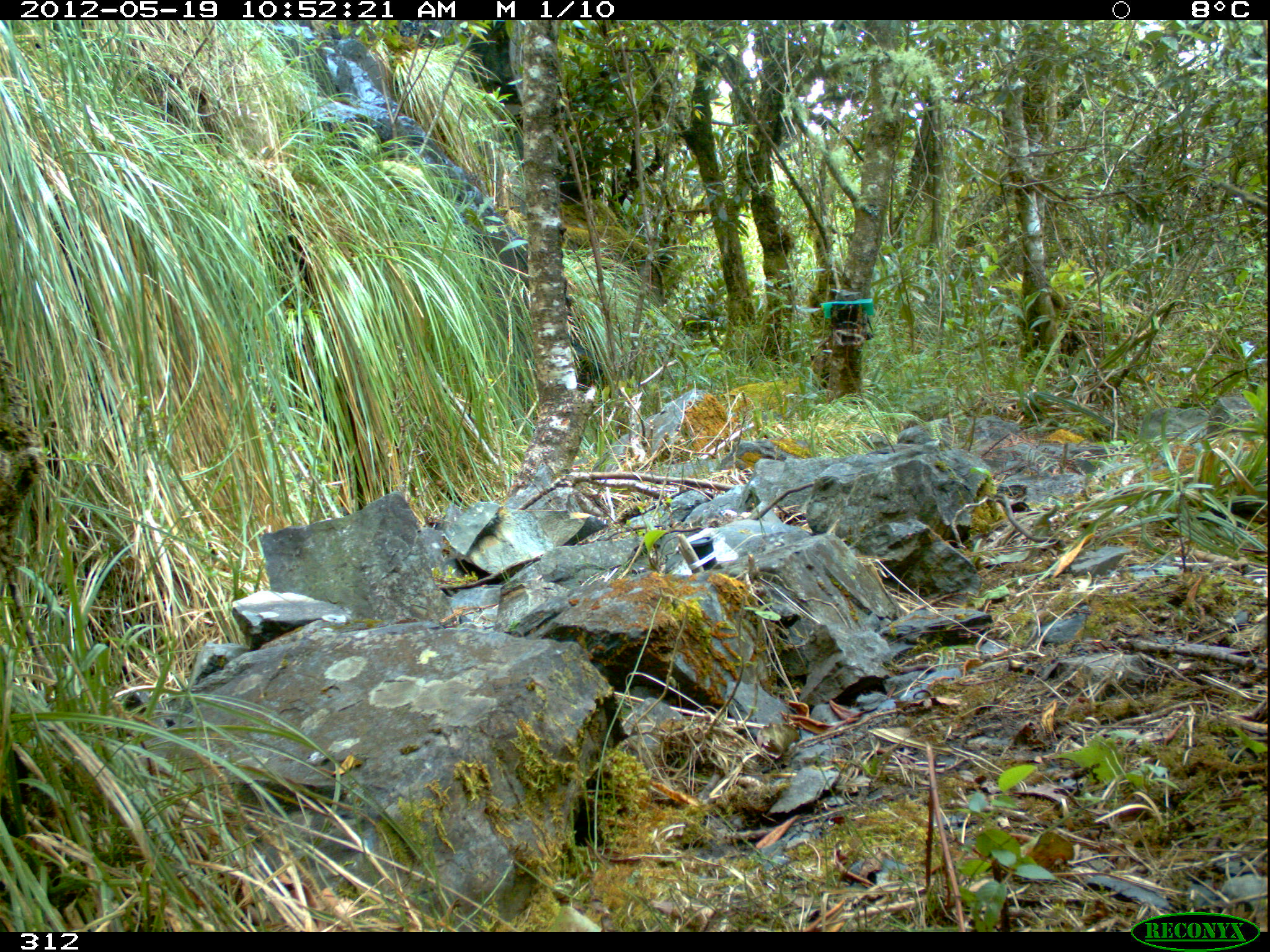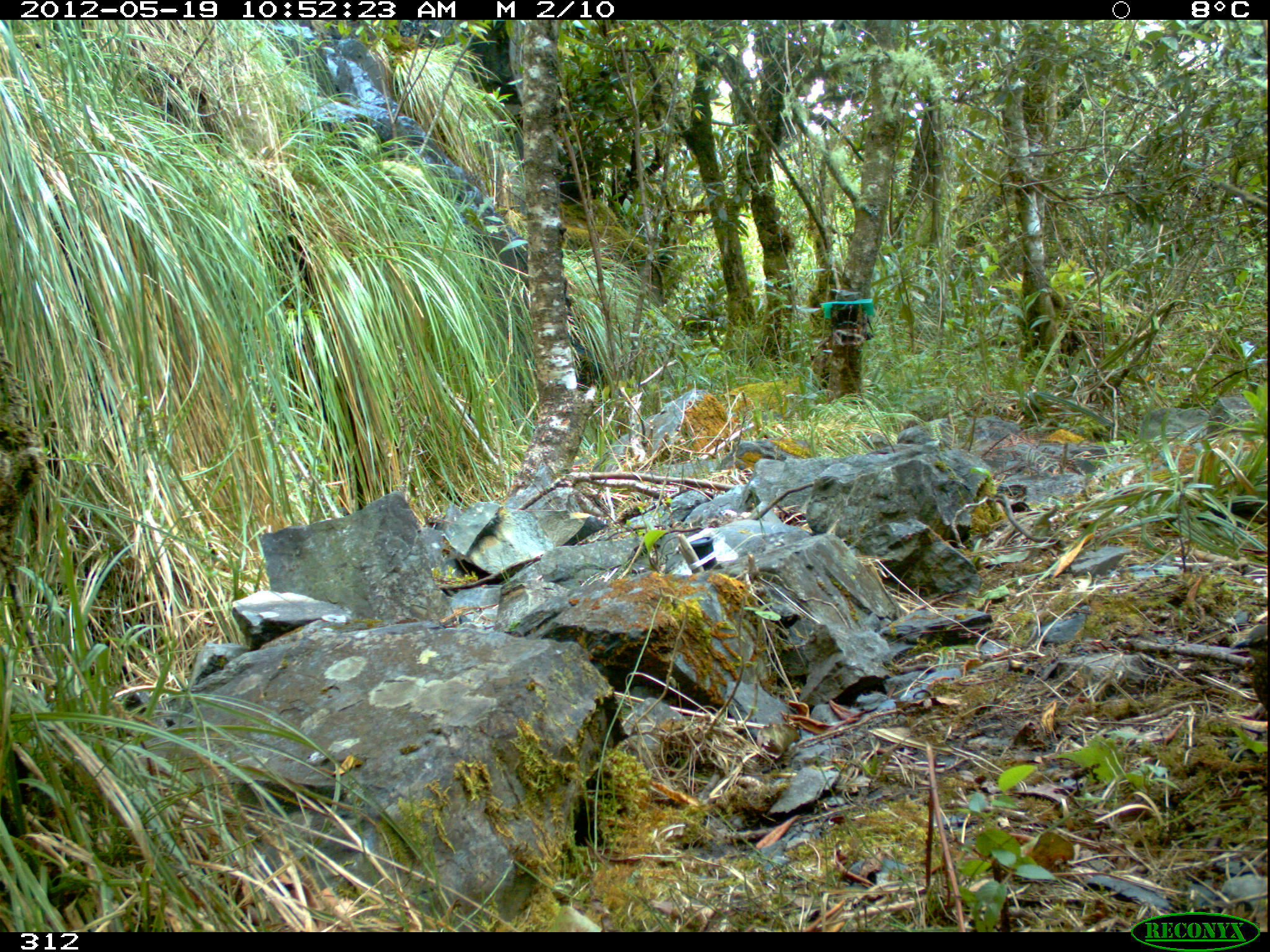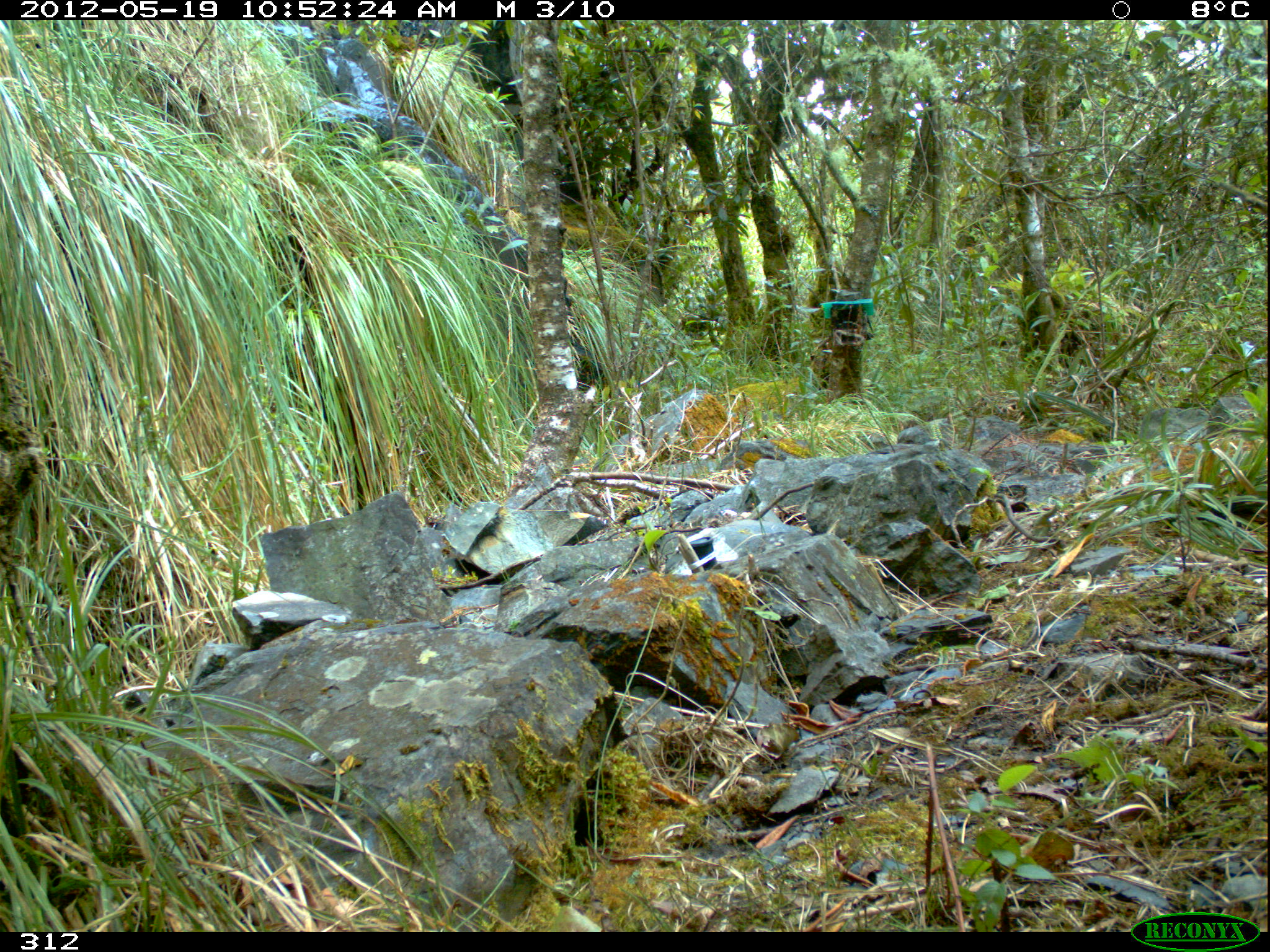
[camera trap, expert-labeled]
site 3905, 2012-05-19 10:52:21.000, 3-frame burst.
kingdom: Animalia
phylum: Chordata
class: Aves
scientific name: Aves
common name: bird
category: unknown bird